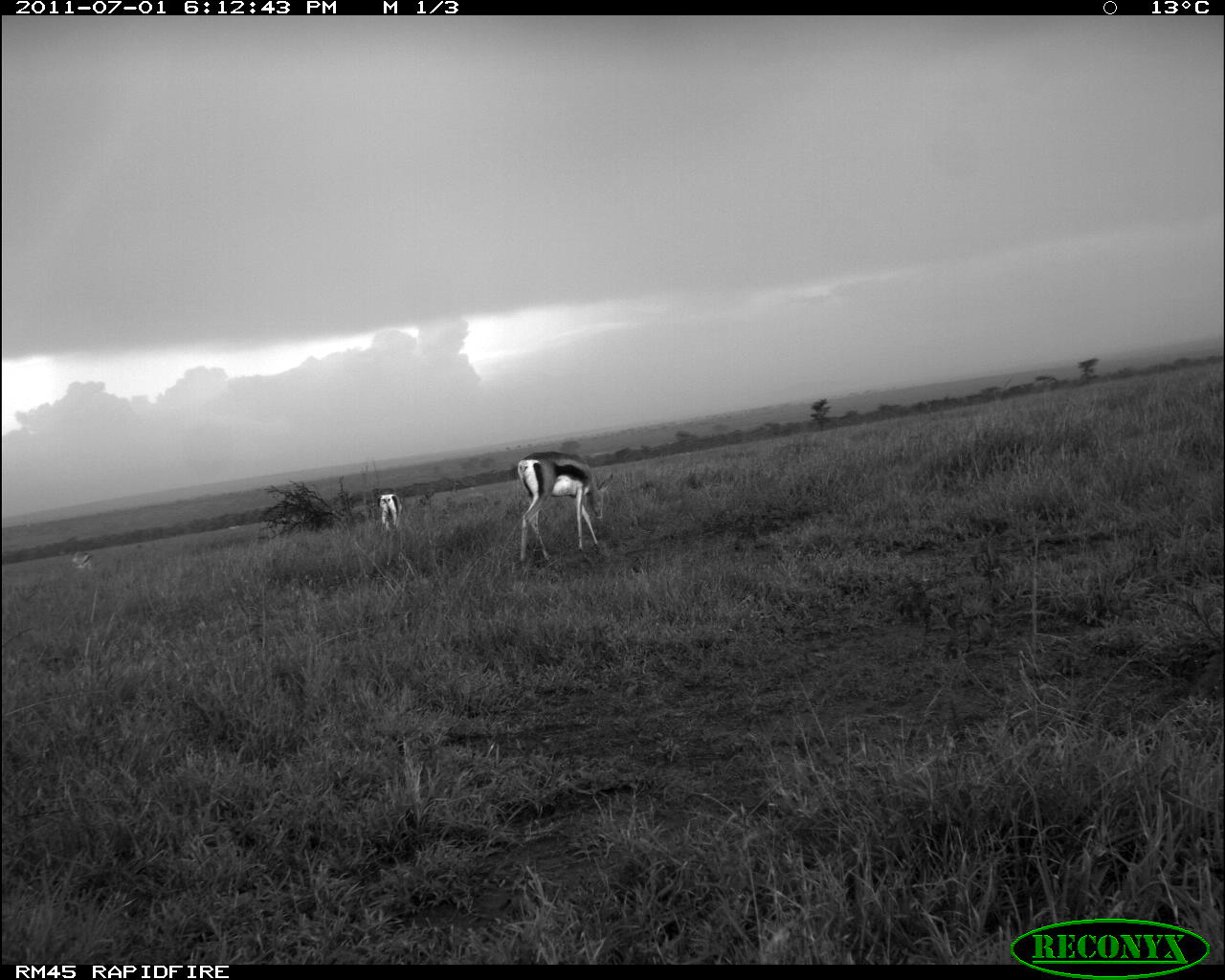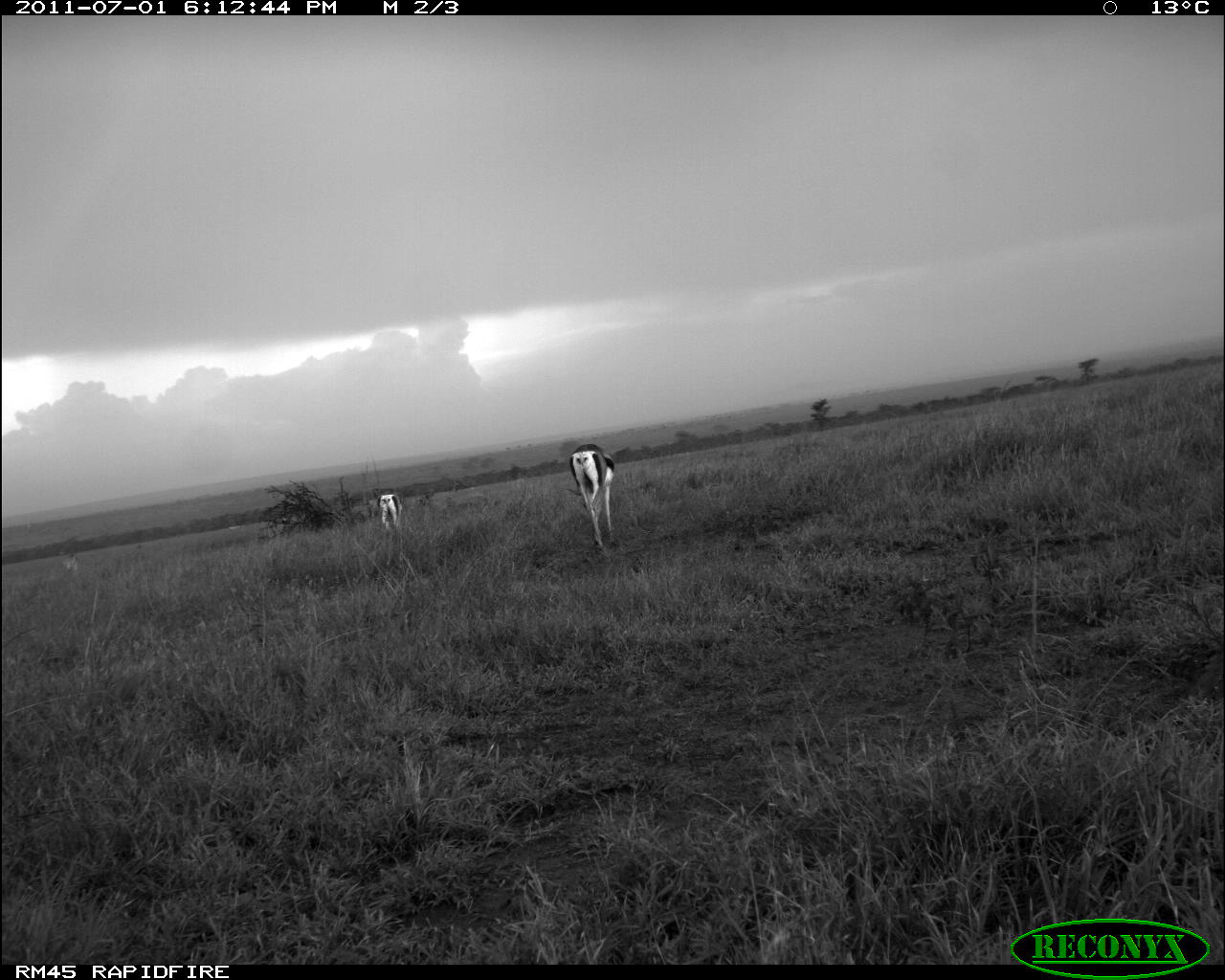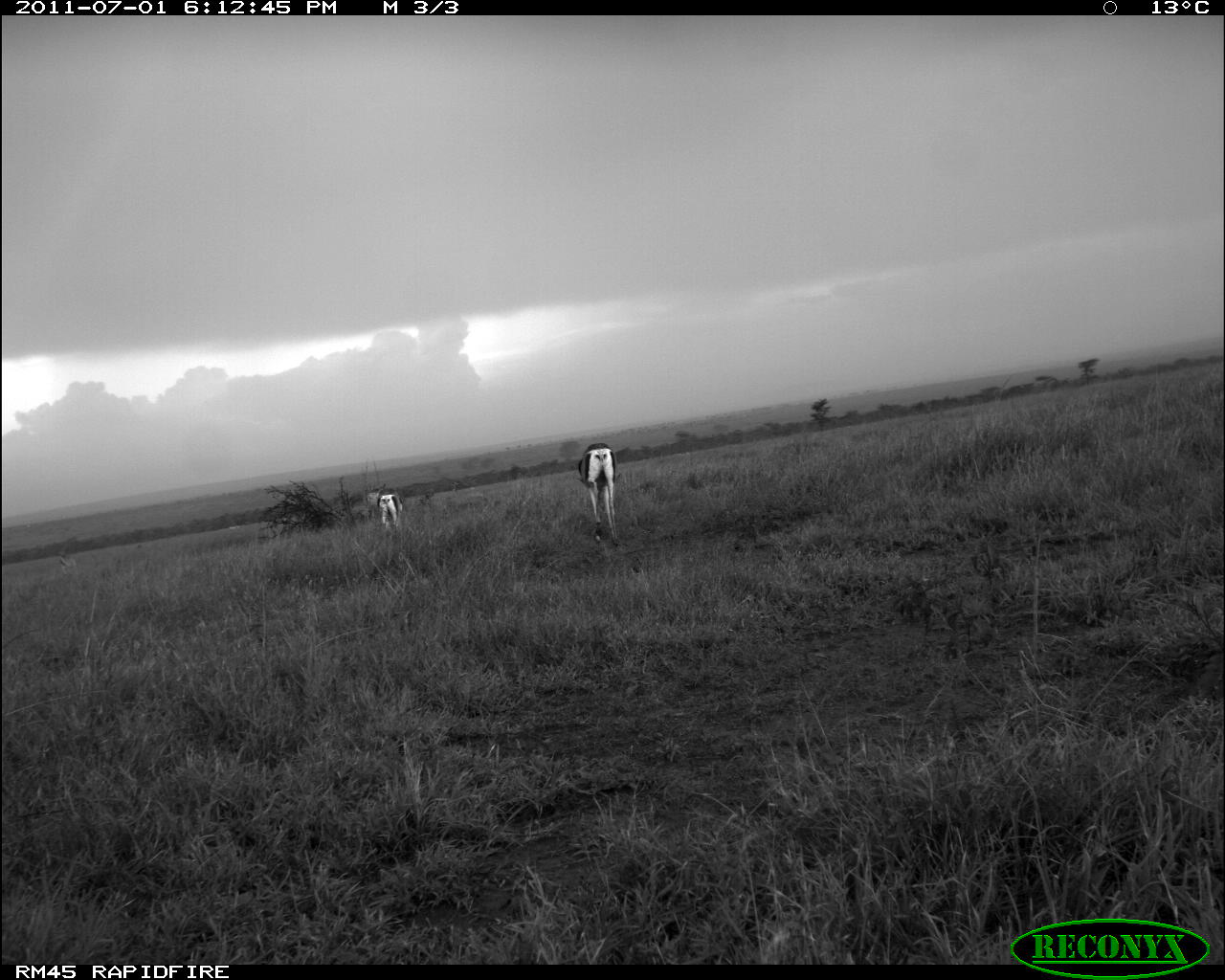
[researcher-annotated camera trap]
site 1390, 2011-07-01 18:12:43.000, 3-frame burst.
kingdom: Animalia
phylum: Chordata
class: Mammalia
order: Artiodactyla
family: Bovidae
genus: Nanger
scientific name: Nanger granti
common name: grant's gazelle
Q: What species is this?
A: Nanger granti (grant's gazelle).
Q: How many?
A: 3.